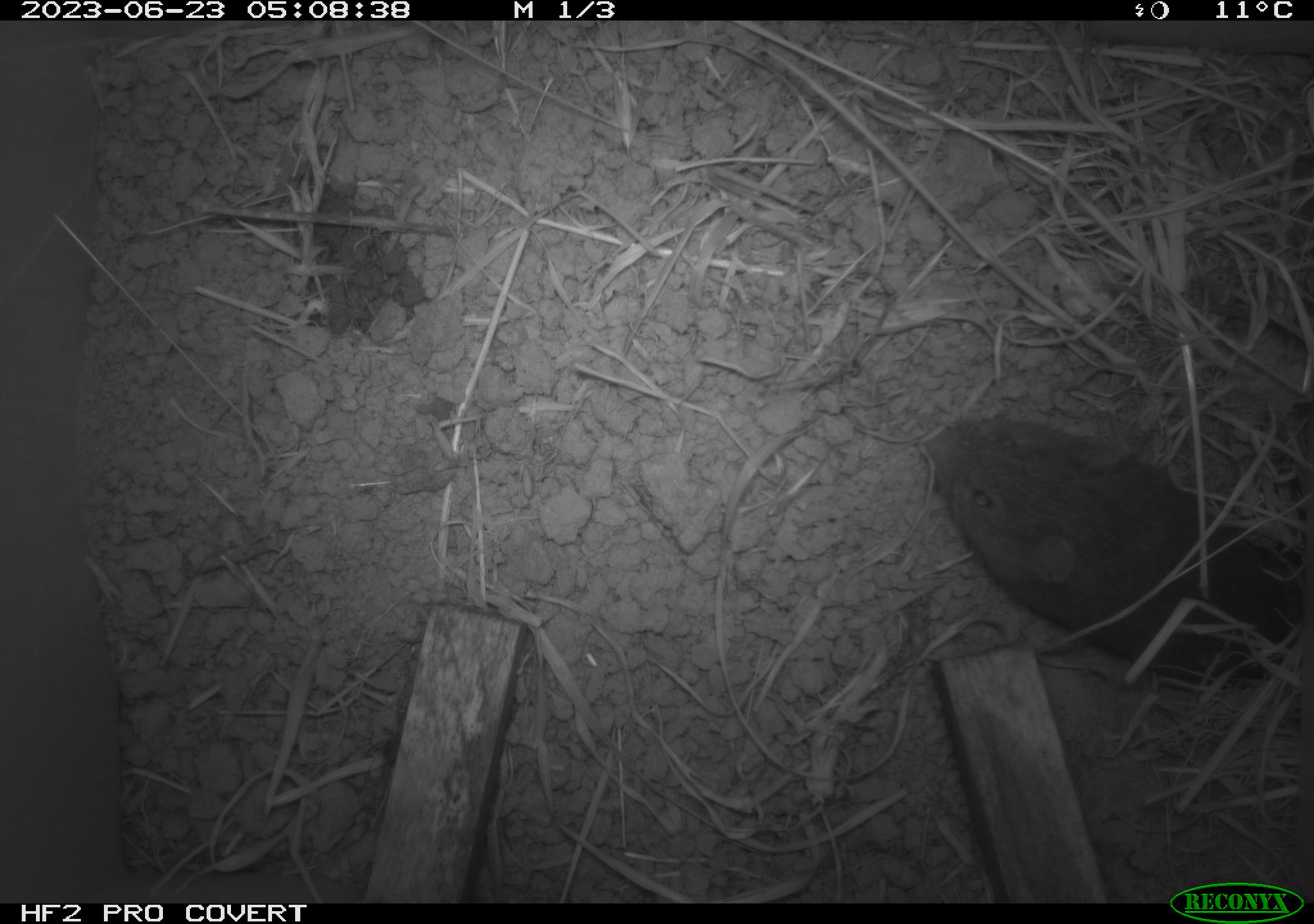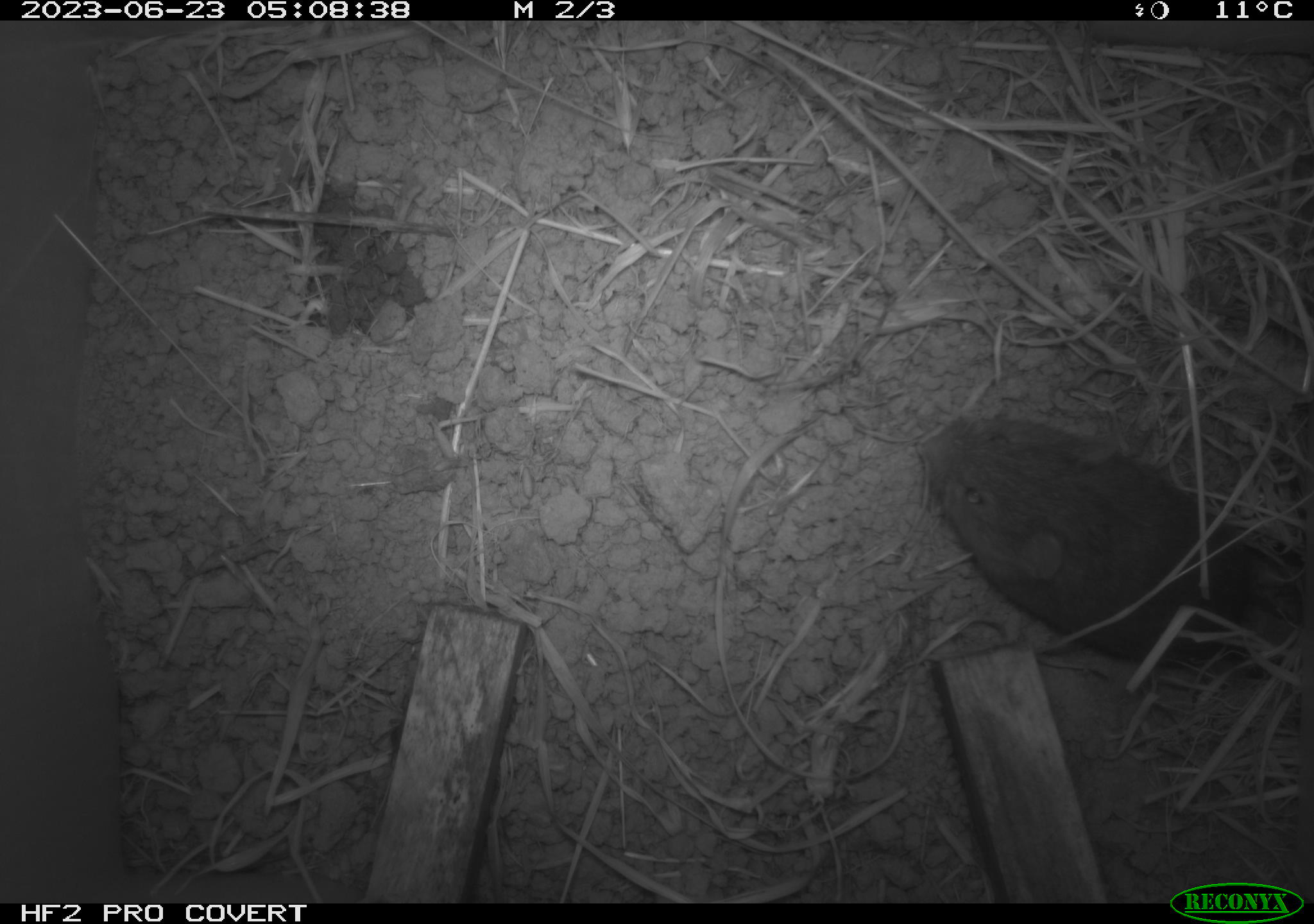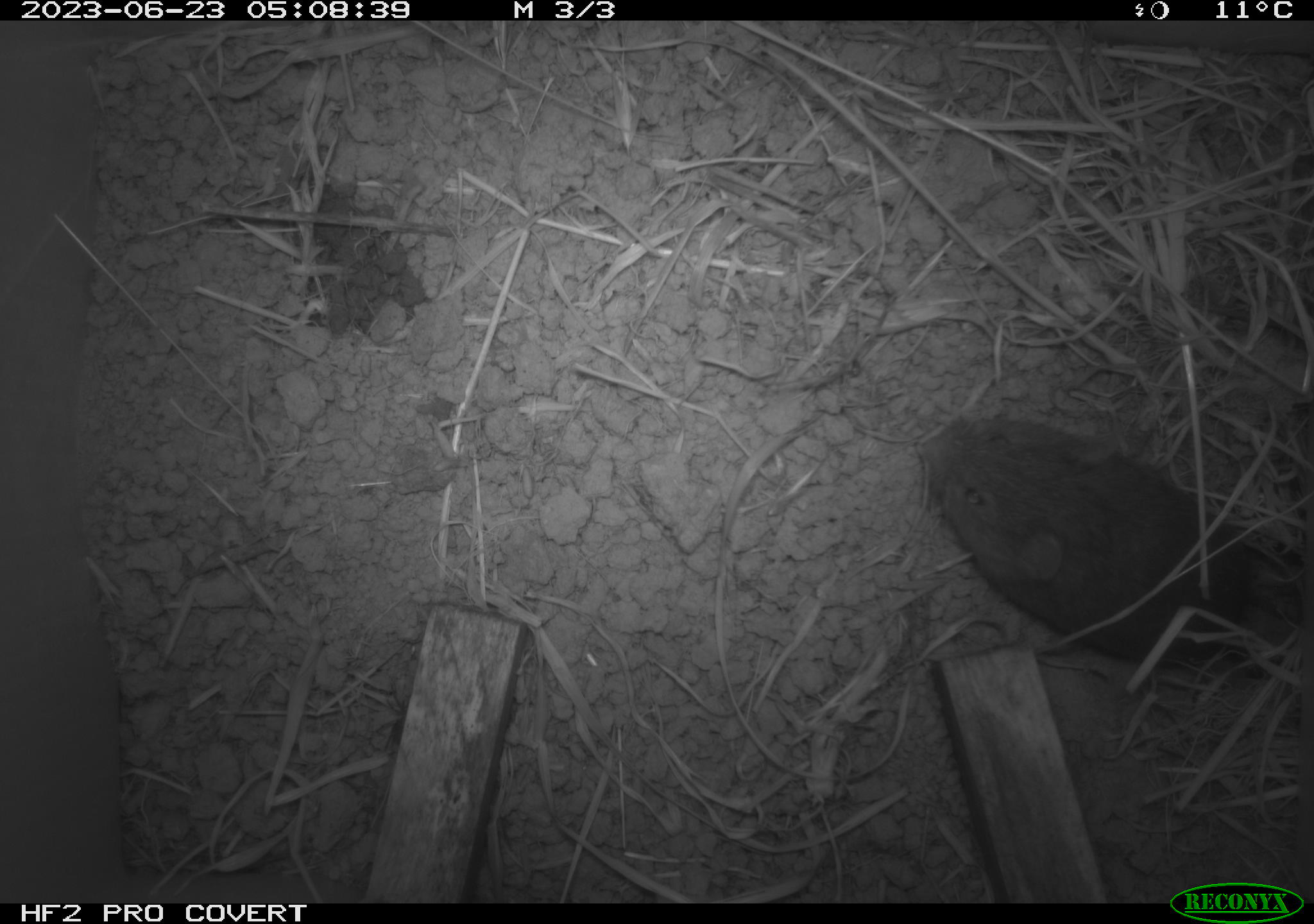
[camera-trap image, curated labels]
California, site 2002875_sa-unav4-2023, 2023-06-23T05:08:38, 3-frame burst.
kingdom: Animalia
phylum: Chordata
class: Mammalia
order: Rodentia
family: Cricetidae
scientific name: Arvicolinae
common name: voles, lemmings, and muskrats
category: arvicolinae subfamily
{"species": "arvicolinae subfamily (voles, lemmings, and muskrats) (Arvicolinae)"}